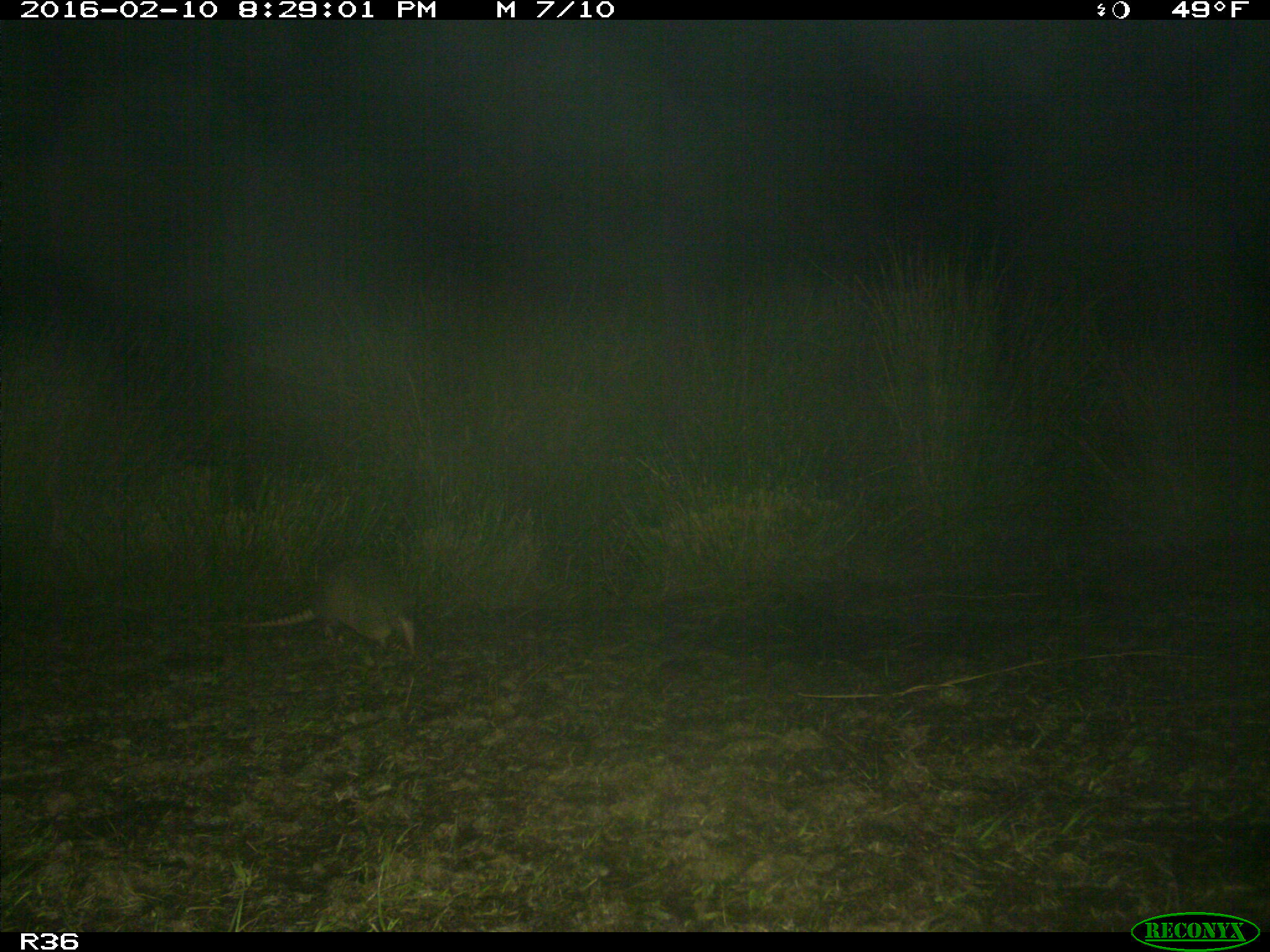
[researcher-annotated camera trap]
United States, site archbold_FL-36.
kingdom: Animalia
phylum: Chordata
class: Mammalia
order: Cingulata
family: Dasypodidae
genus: Dasypus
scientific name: Dasypus novemcinctus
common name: nine-banded armadillo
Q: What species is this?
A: Dasypus novemcinctus (nine-banded armadillo).